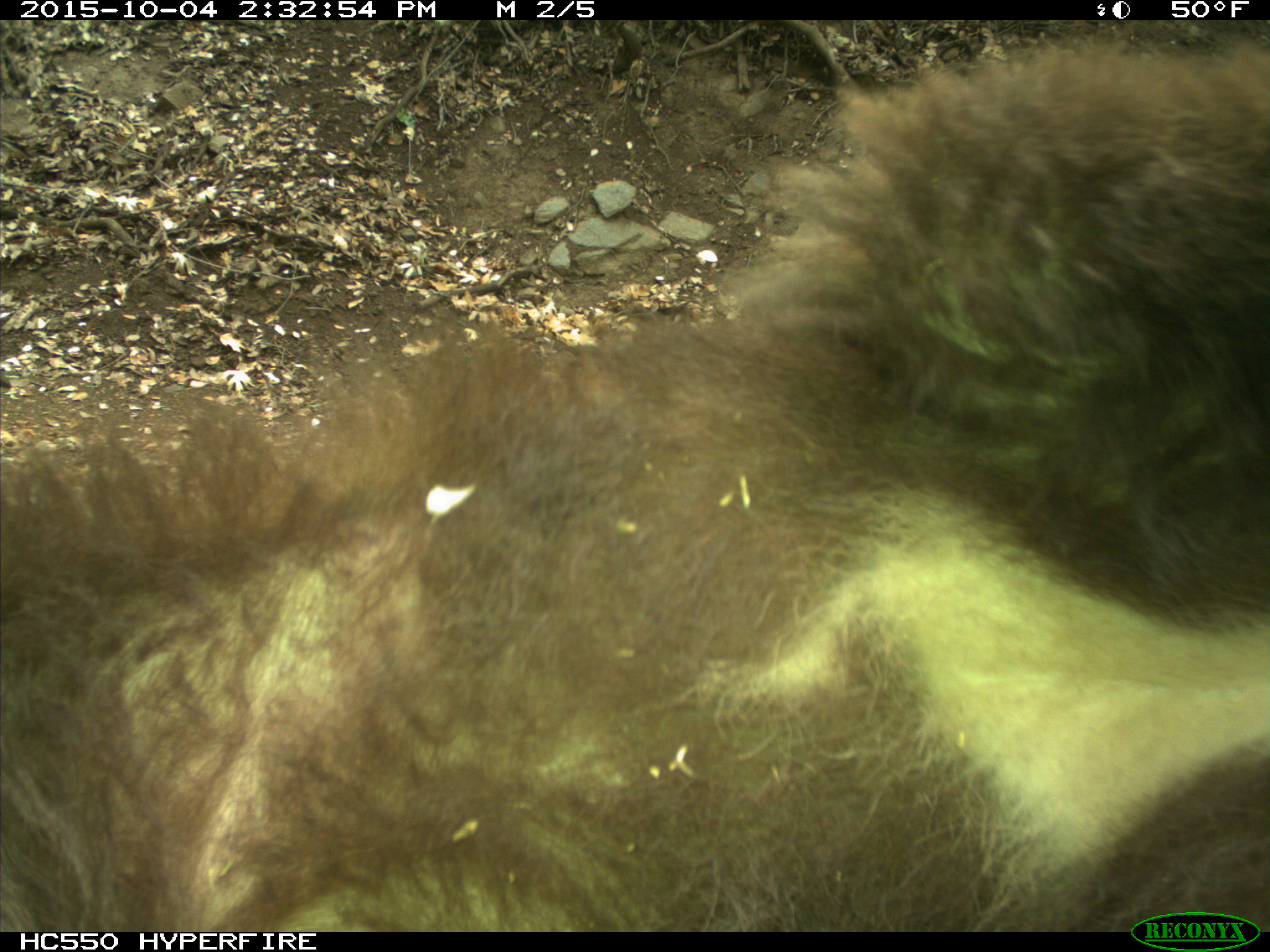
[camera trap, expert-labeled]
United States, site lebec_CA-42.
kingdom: Animalia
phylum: Chordata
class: Mammalia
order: Carnivora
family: Ursidae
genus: Ursus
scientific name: Ursus americanus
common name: american black bear